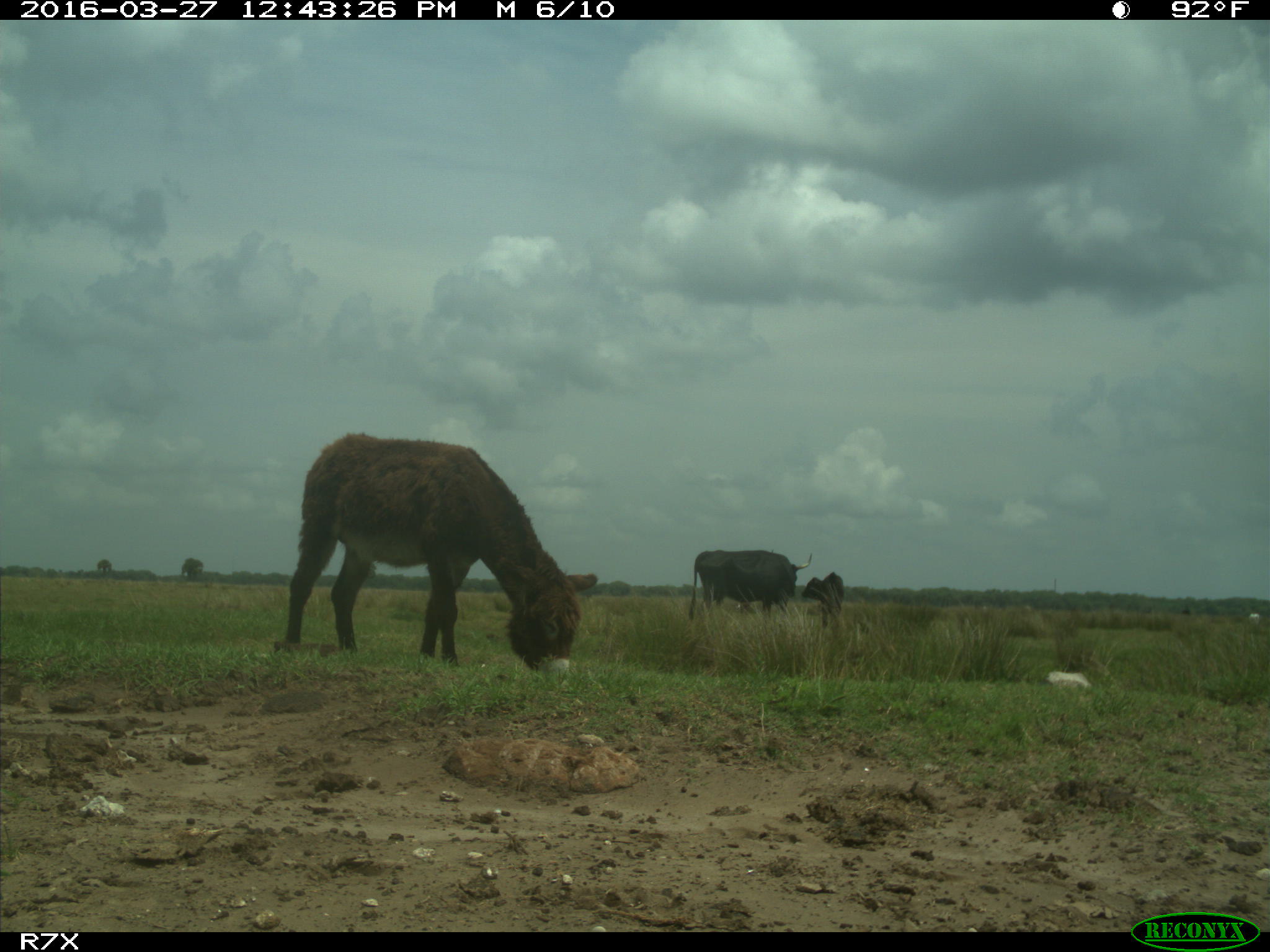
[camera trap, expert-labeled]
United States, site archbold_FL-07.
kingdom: Animalia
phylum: Chordata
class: Mammalia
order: Artiodactyla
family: Bovidae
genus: Bos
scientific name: Bos taurus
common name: domestic cow